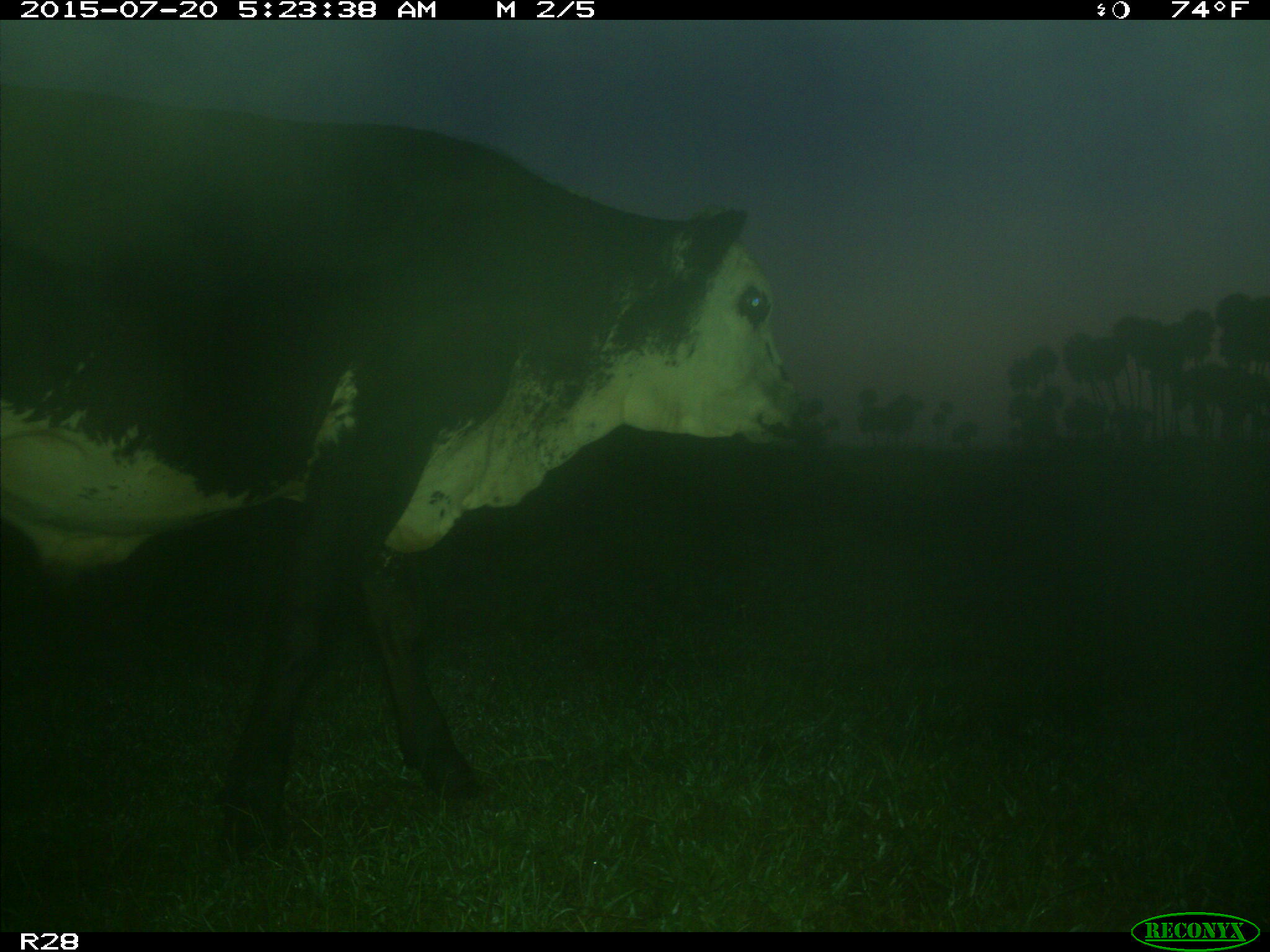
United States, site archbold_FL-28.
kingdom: Animalia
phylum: Chordata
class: Mammalia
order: Artiodactyla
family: Bovidae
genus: Bos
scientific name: Bos taurus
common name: domestic cow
Bos taurus (domestic cow).